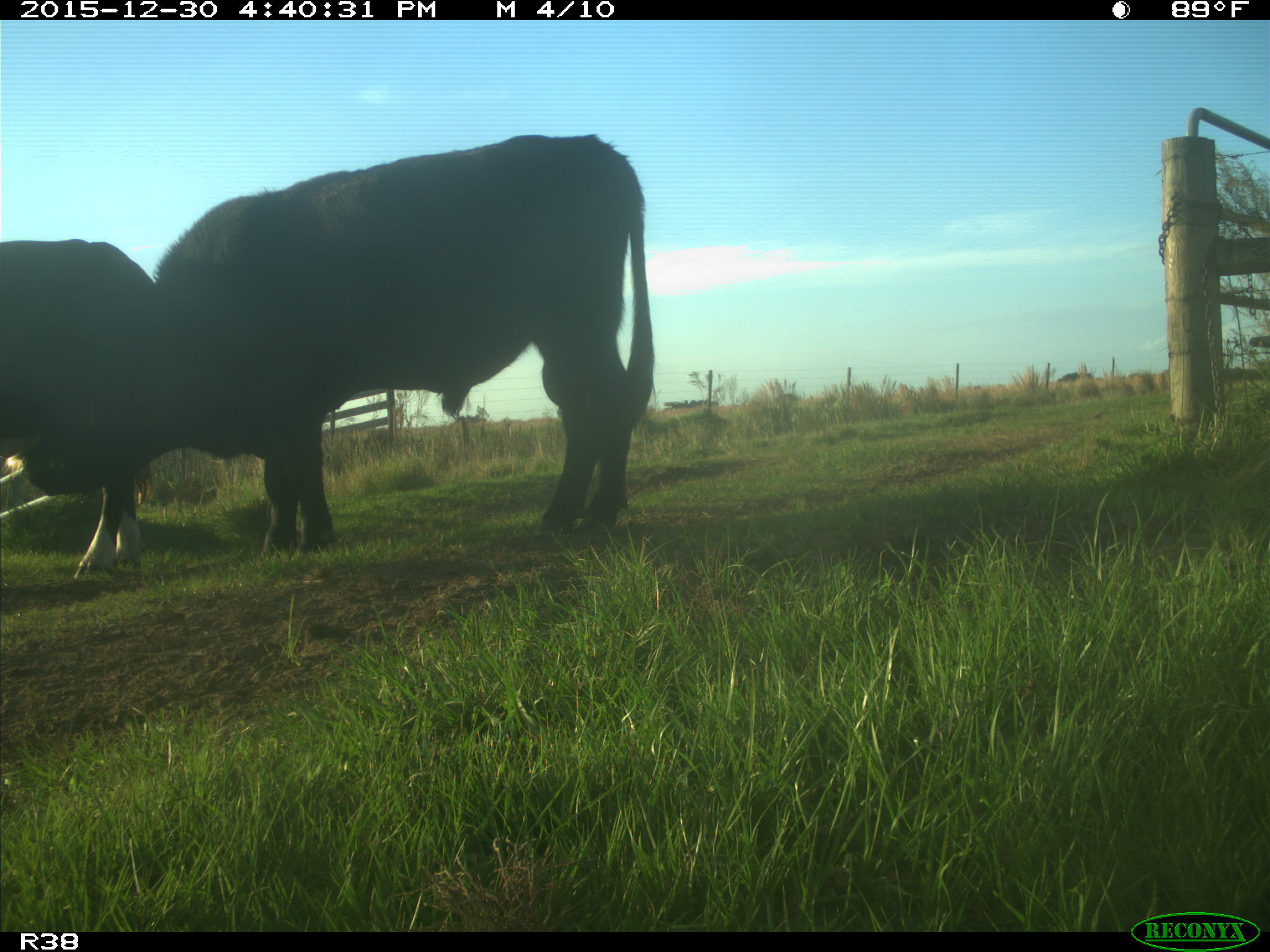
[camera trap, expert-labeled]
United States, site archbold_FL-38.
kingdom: Animalia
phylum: Chordata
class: Mammalia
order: Artiodactyla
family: Bovidae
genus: Bos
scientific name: Bos taurus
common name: domestic cow